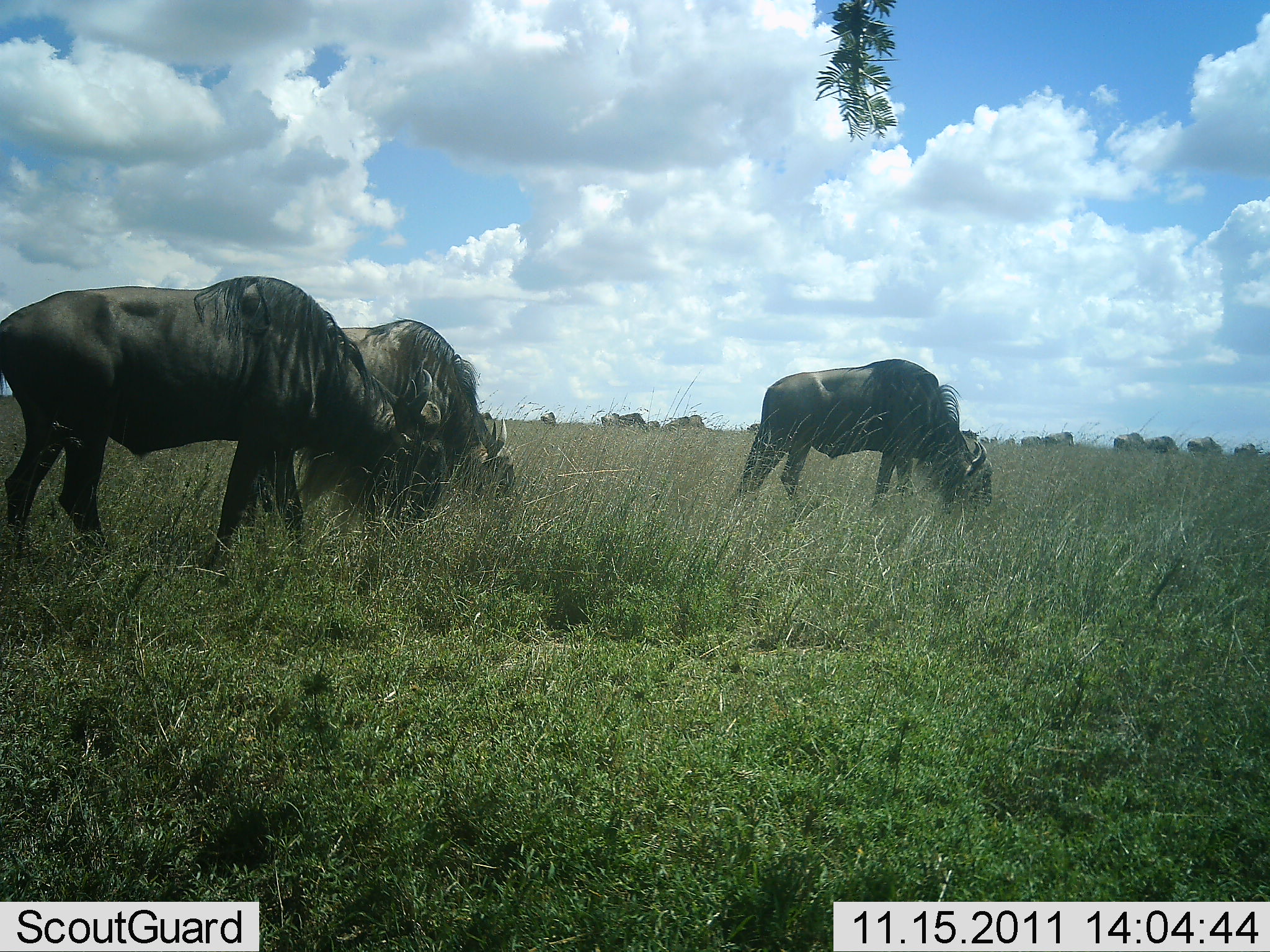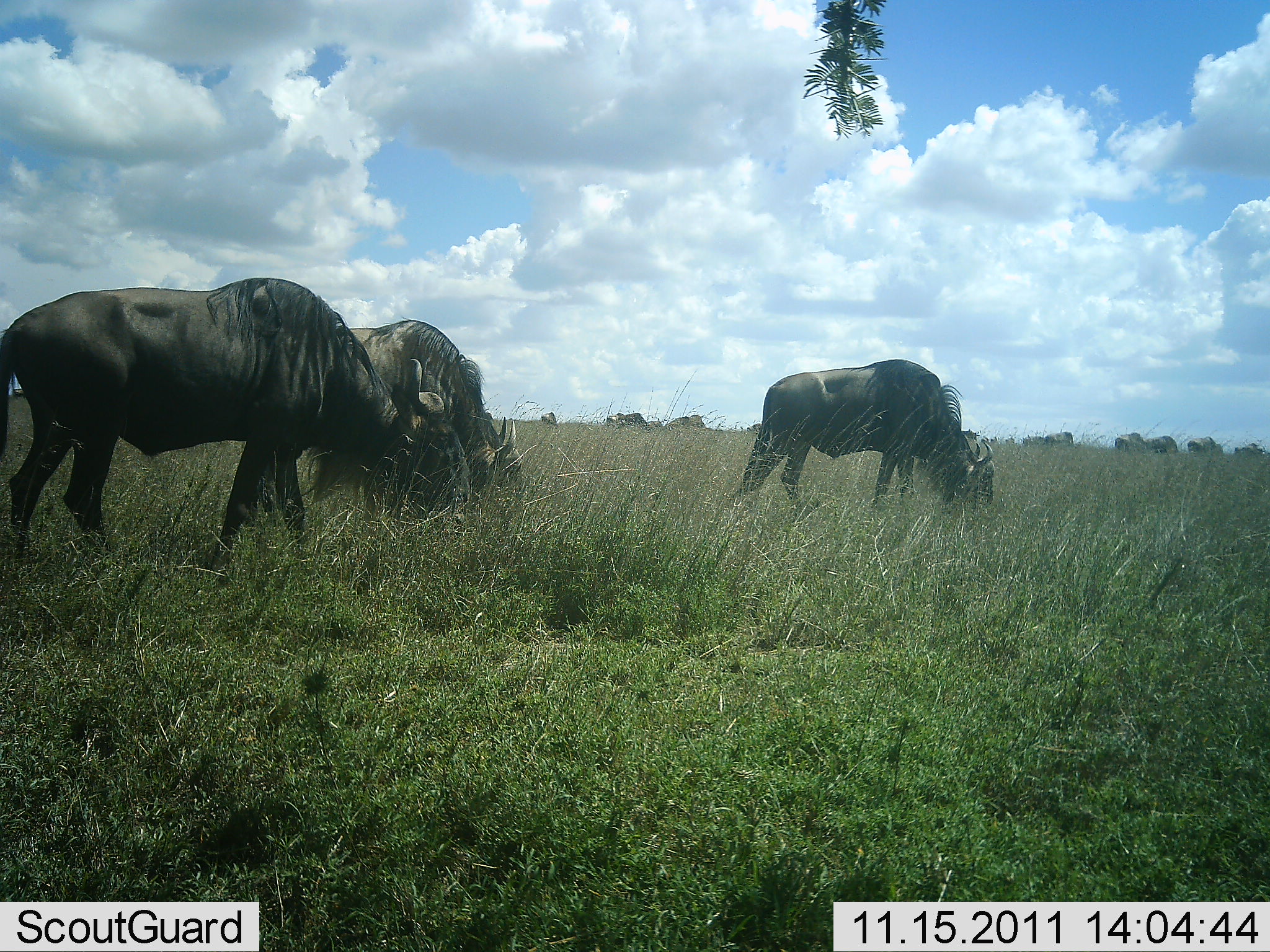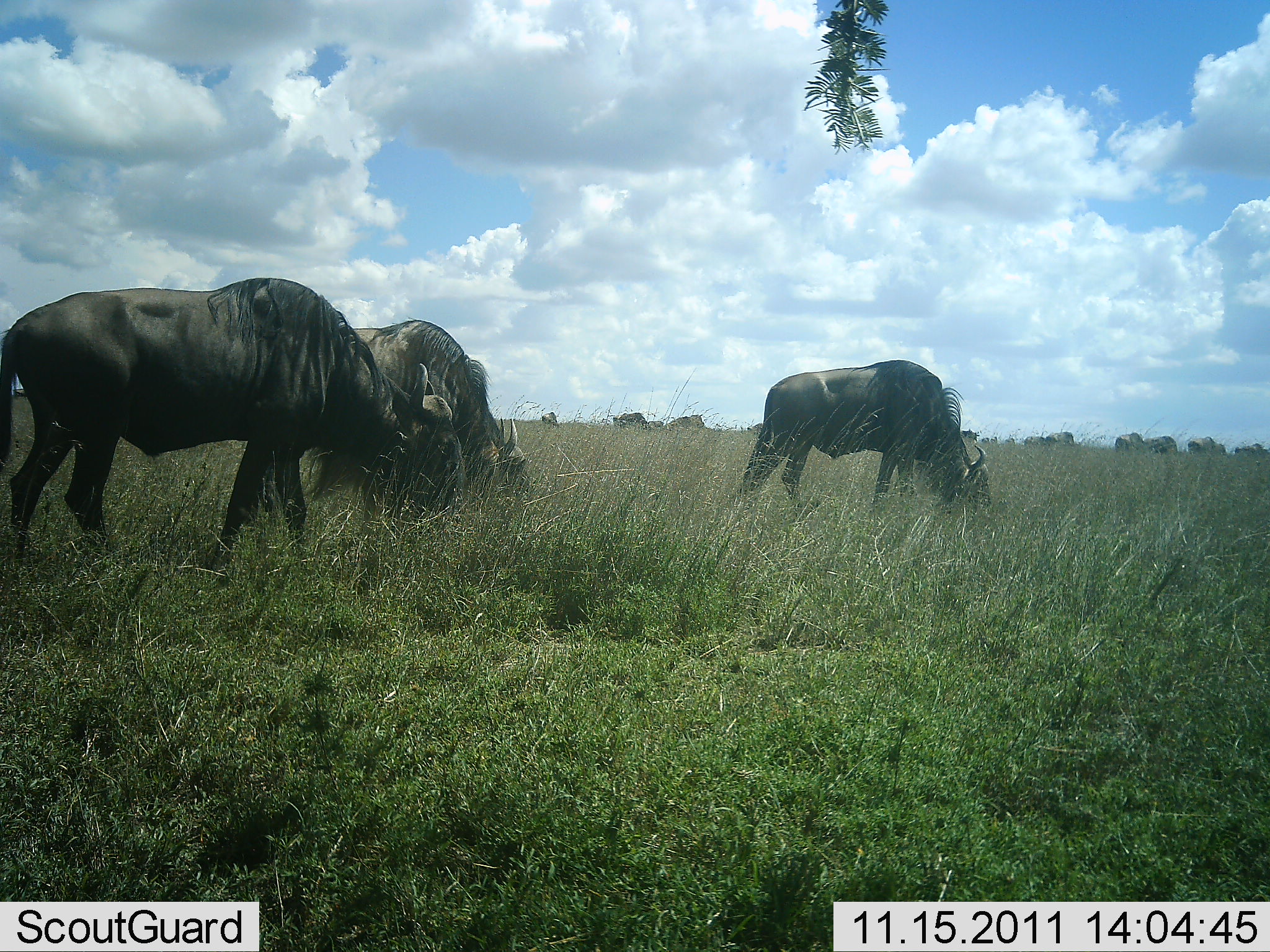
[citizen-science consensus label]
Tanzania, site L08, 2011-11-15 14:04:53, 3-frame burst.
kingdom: Animalia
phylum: Chordata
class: Mammalia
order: Artiodactyla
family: Bovidae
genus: Connochaetes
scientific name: Connochaetes taurinus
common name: blue wildebeest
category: wildebeest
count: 3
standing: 21%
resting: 0%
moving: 7%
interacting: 7%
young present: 0%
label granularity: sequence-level